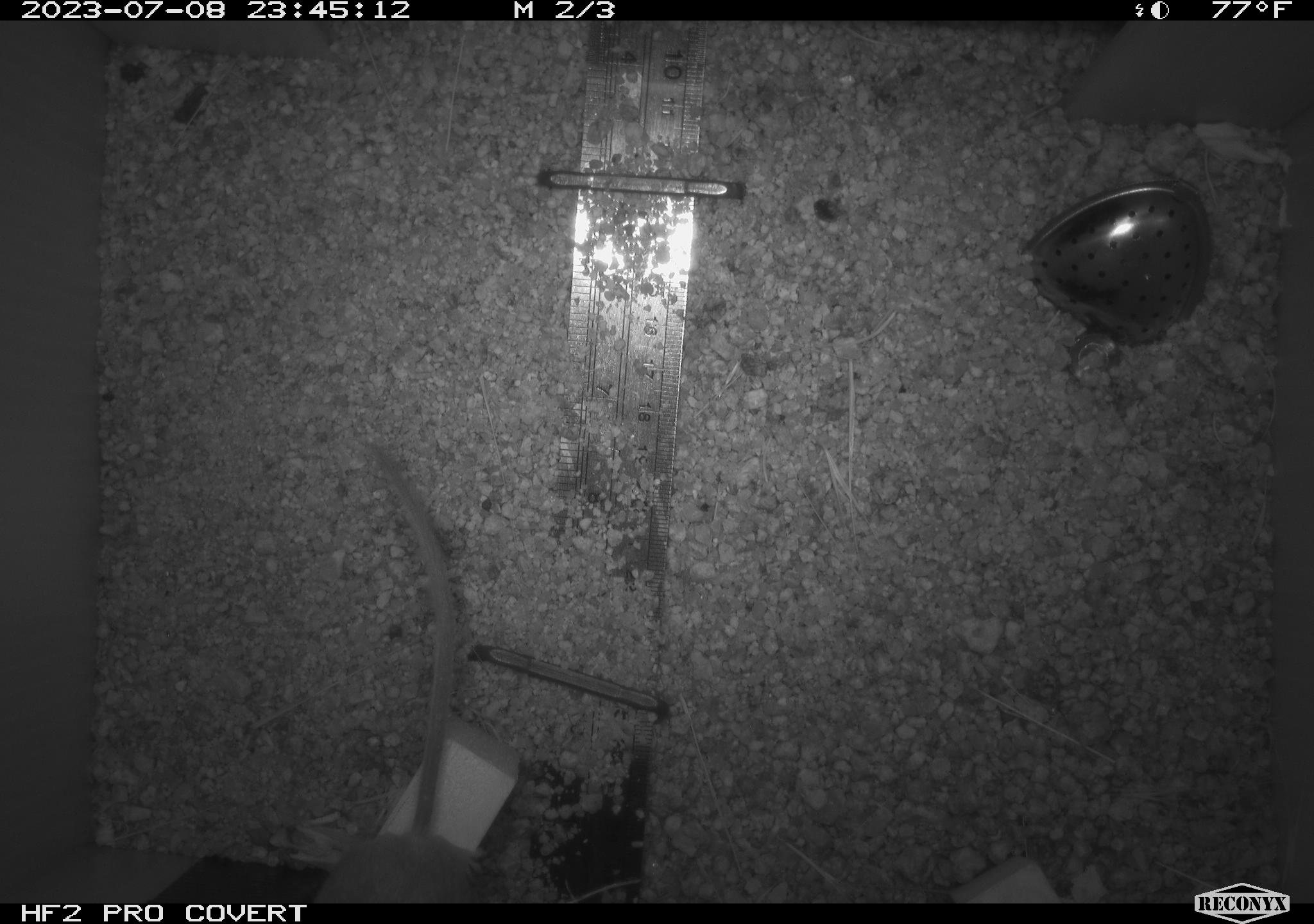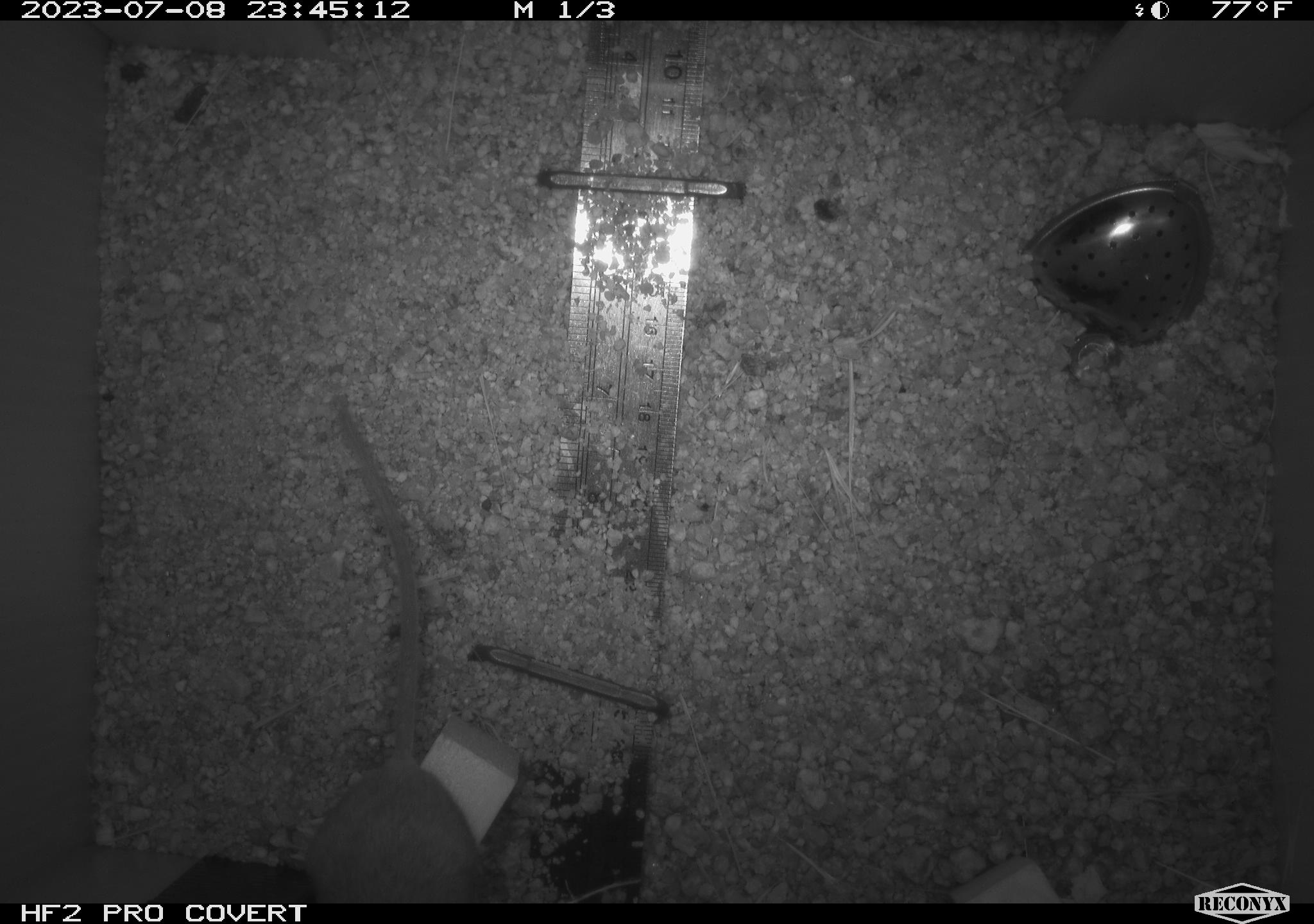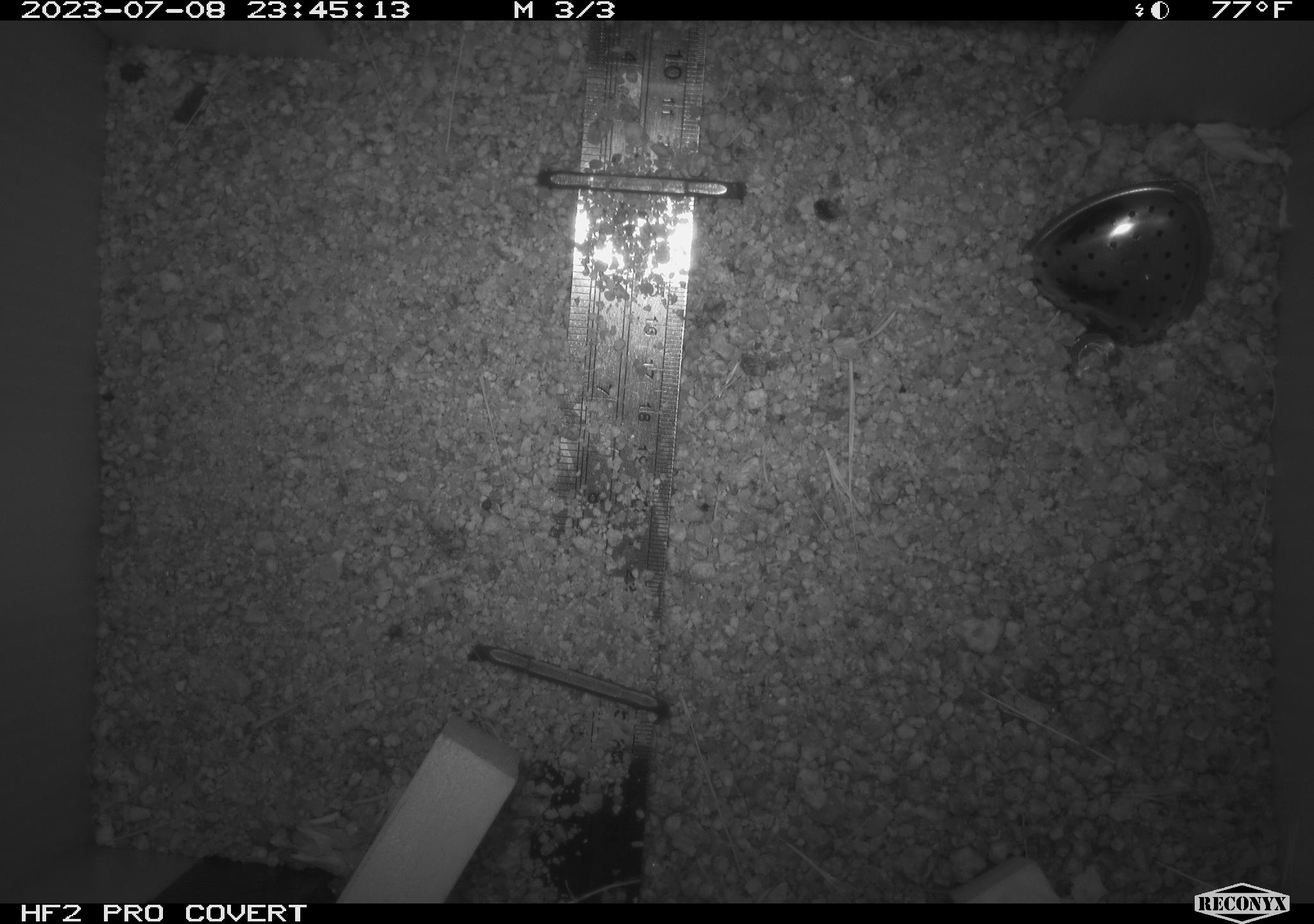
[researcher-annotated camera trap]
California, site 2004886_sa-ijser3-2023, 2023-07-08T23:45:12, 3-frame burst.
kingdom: Animalia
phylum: Chordata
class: Mammalia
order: Rodentia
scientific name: Rodentia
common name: mouse species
Mouse species (Rodentia).